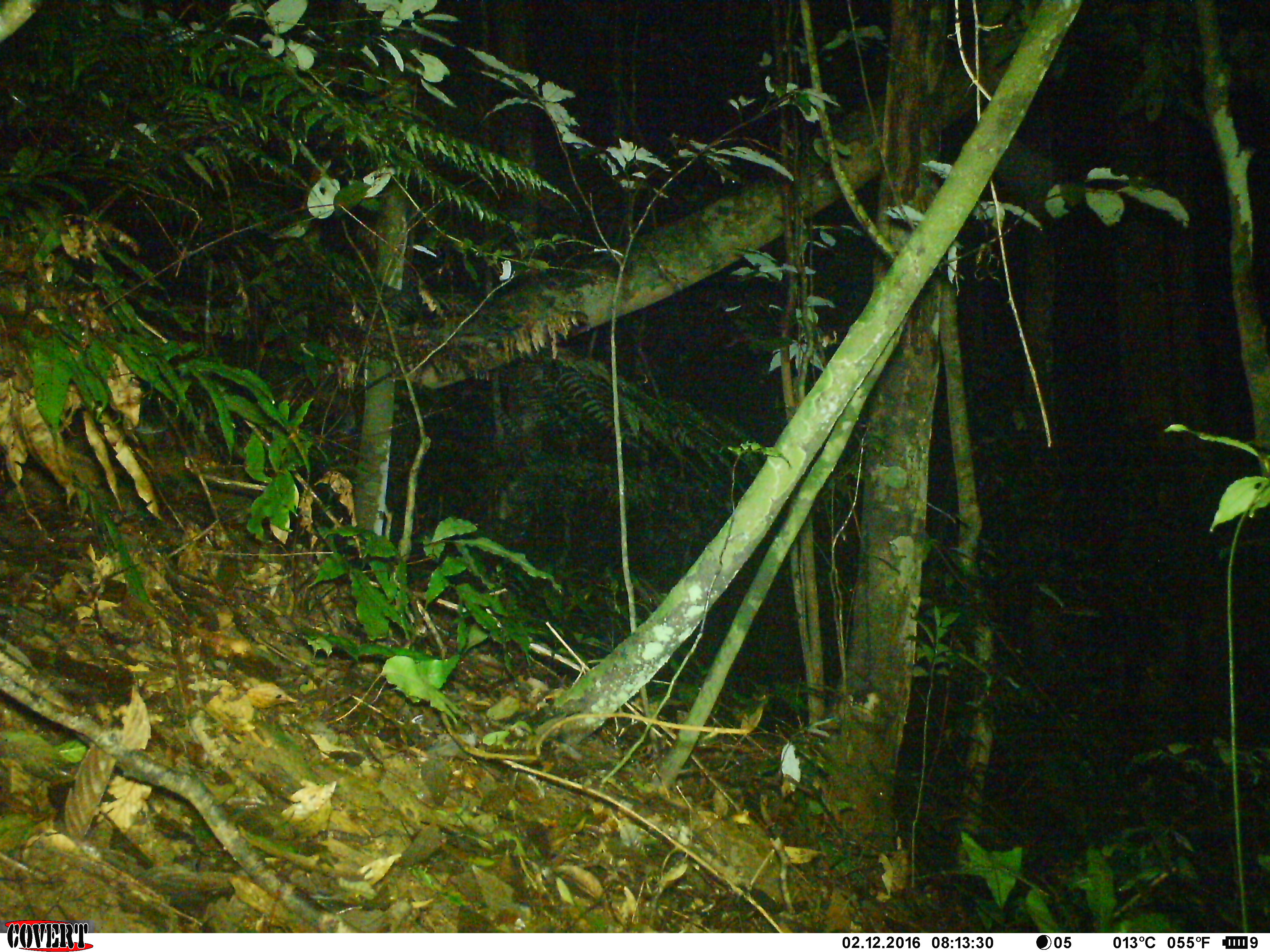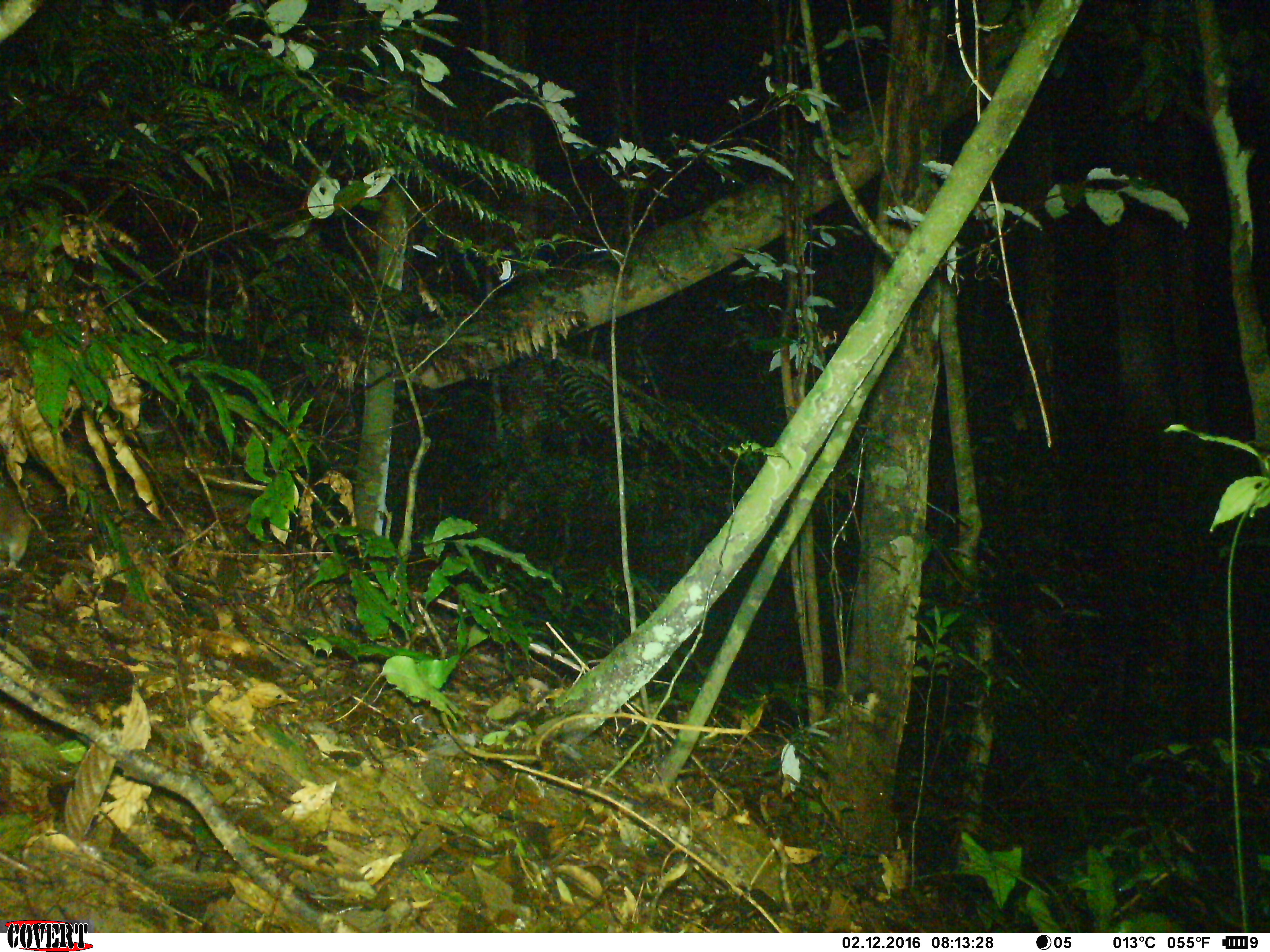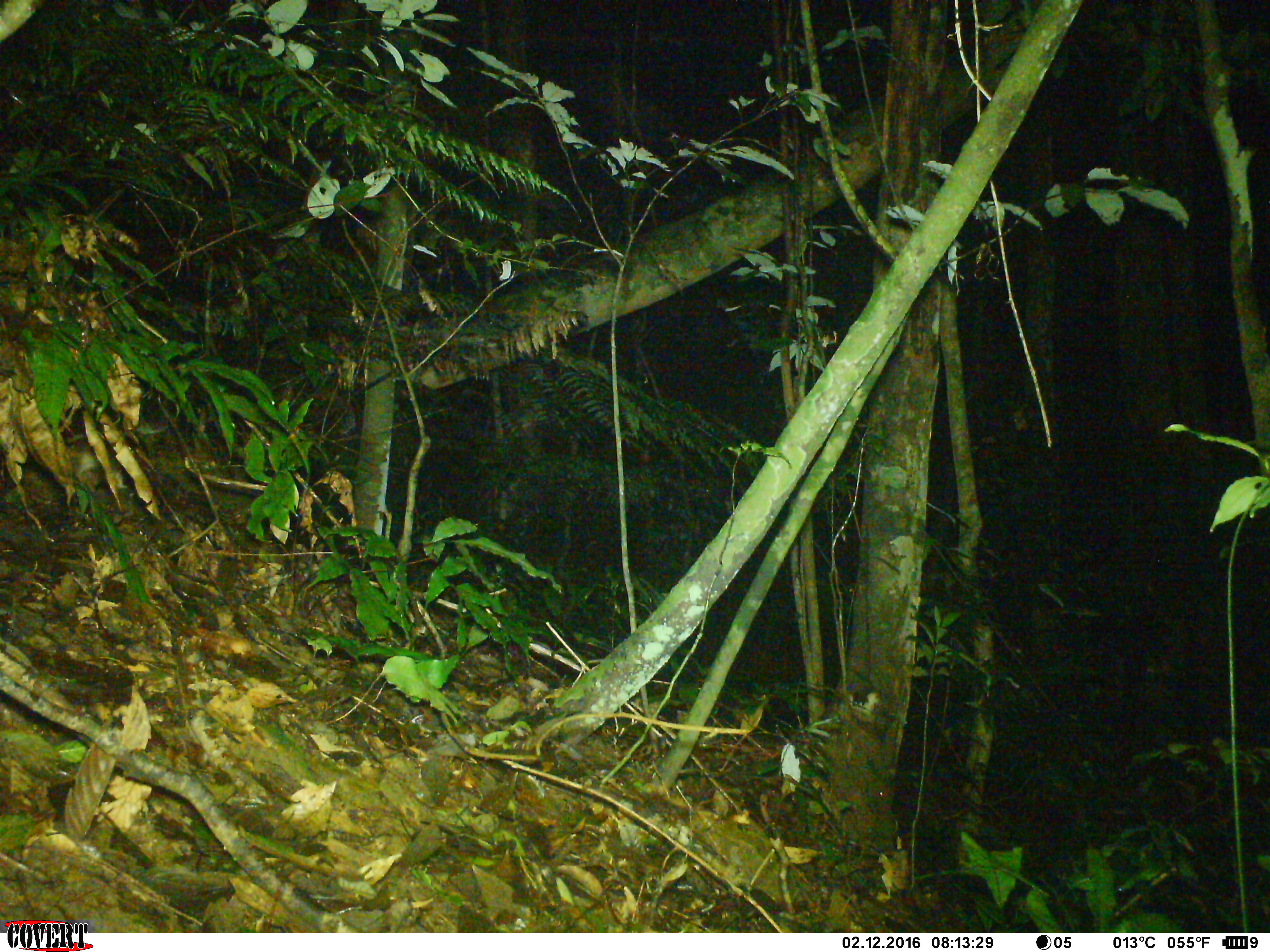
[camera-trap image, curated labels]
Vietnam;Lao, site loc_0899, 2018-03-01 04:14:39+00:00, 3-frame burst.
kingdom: Animalia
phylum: Chordata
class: Mammalia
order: Rodentia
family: Muridae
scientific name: Muridae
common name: old-world mice and rats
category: unidentified murid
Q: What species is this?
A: Unidentified murid (old-world mice and rats) (Muridae).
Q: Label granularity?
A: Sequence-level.